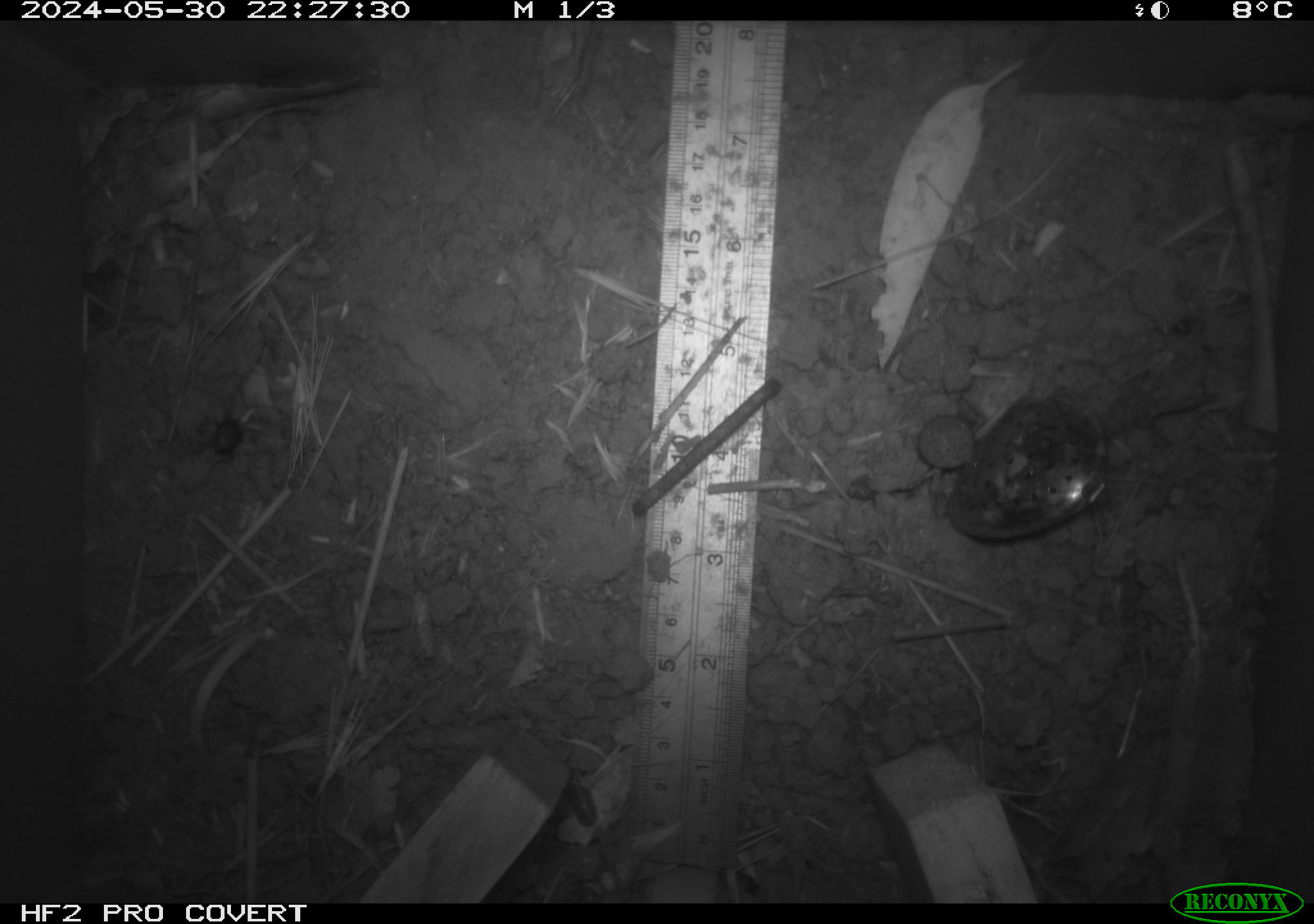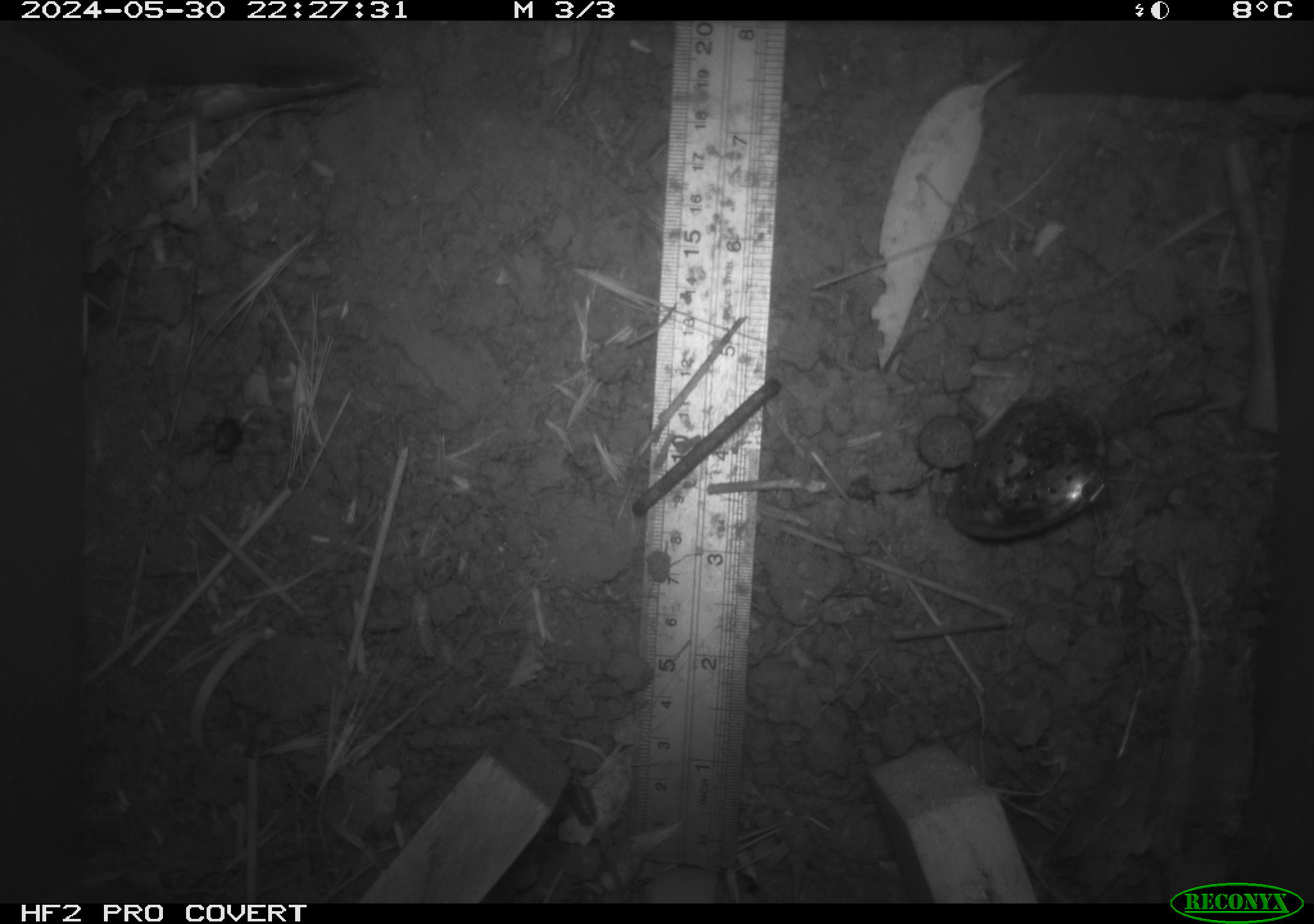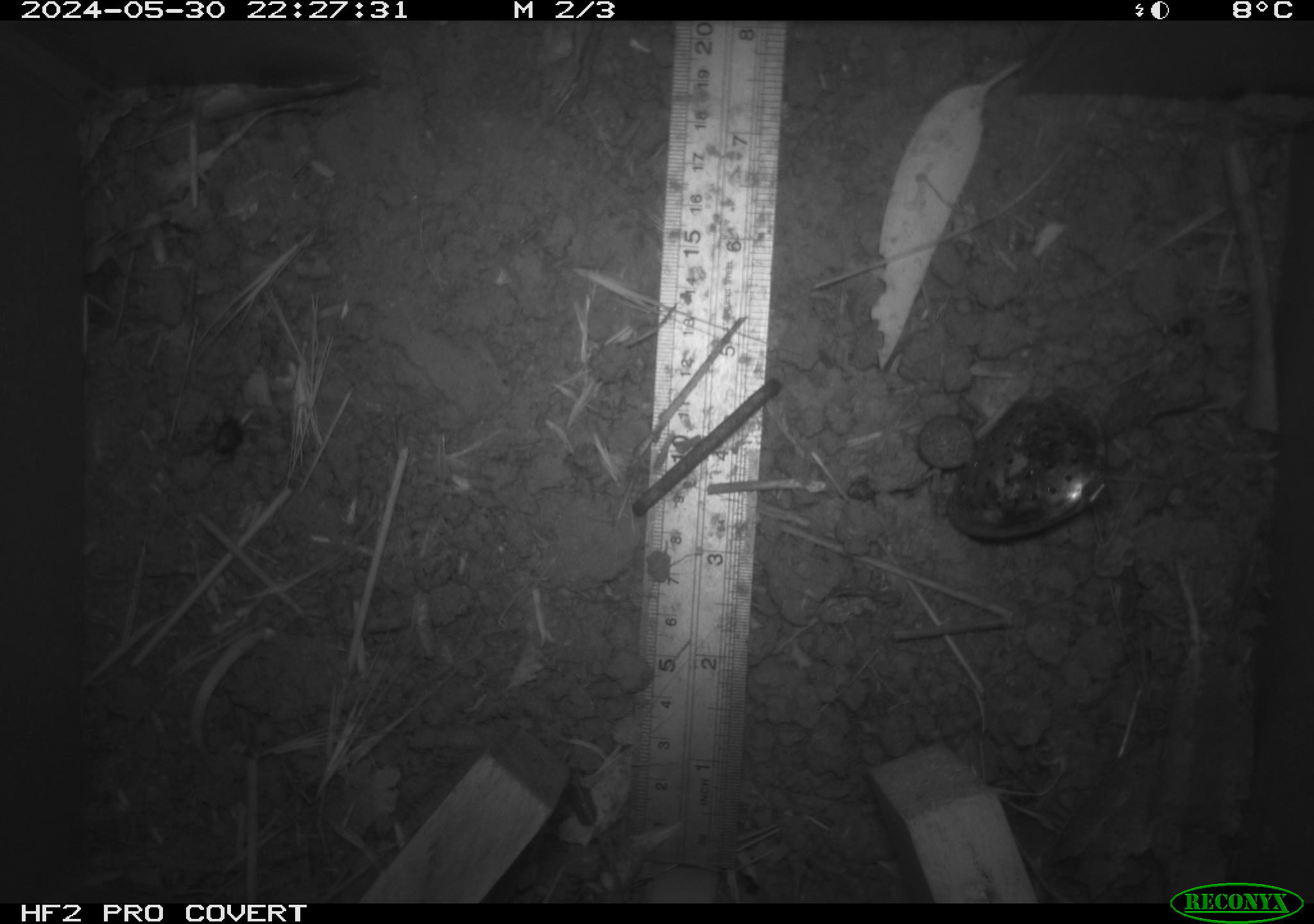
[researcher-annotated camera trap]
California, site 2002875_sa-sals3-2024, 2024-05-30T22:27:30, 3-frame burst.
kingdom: Animalia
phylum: Arthropoda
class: Insecta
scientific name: Insecta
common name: insect